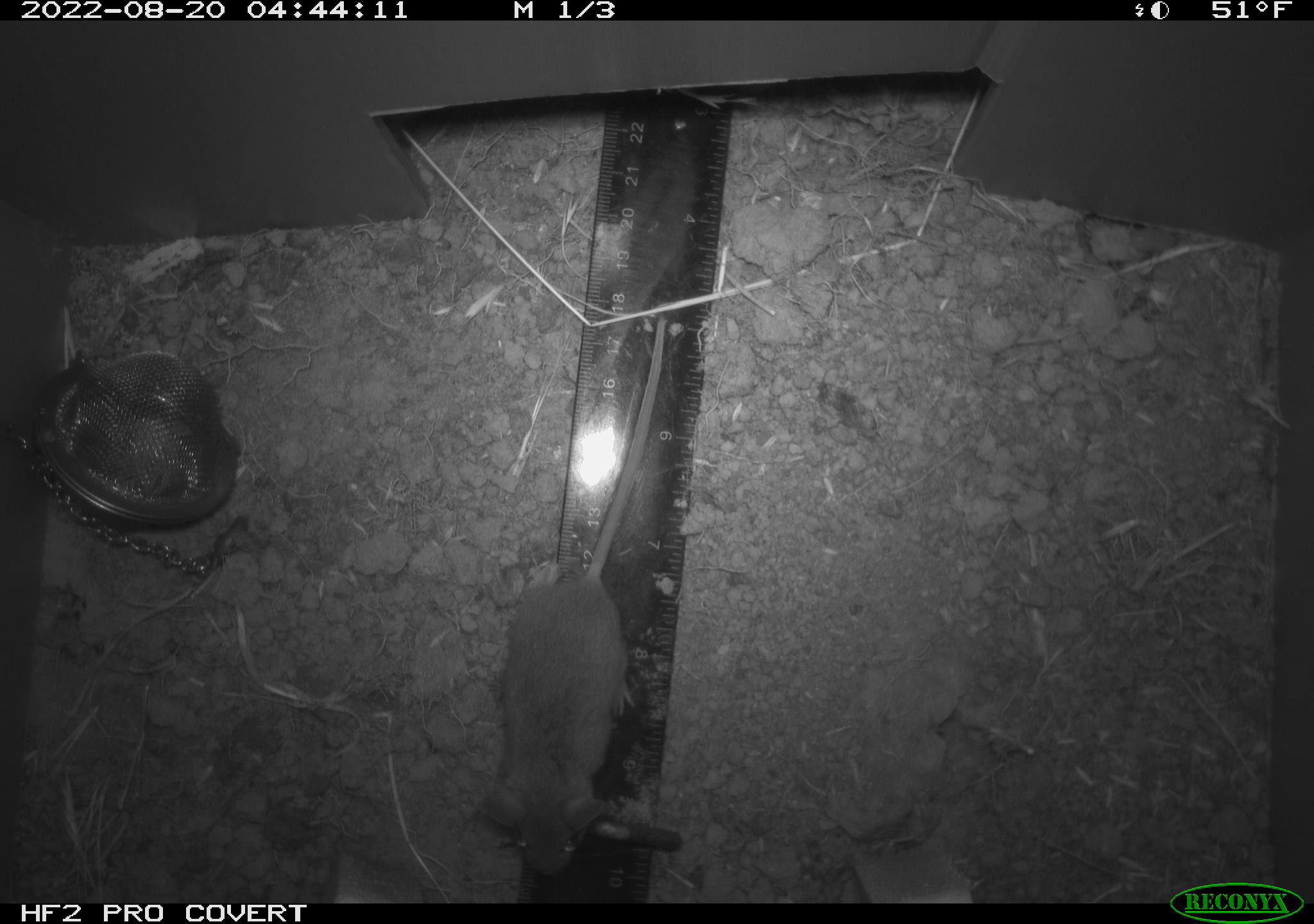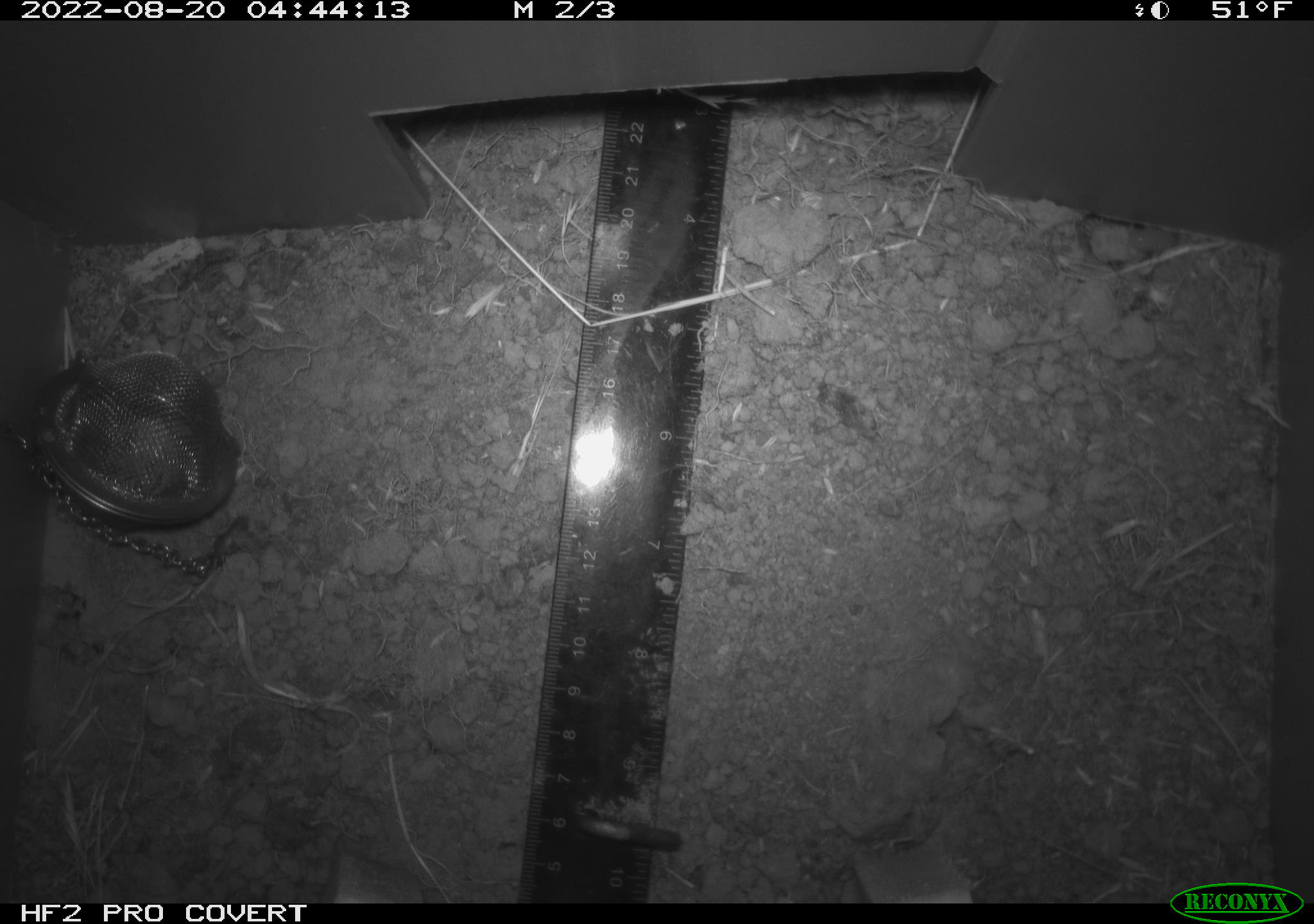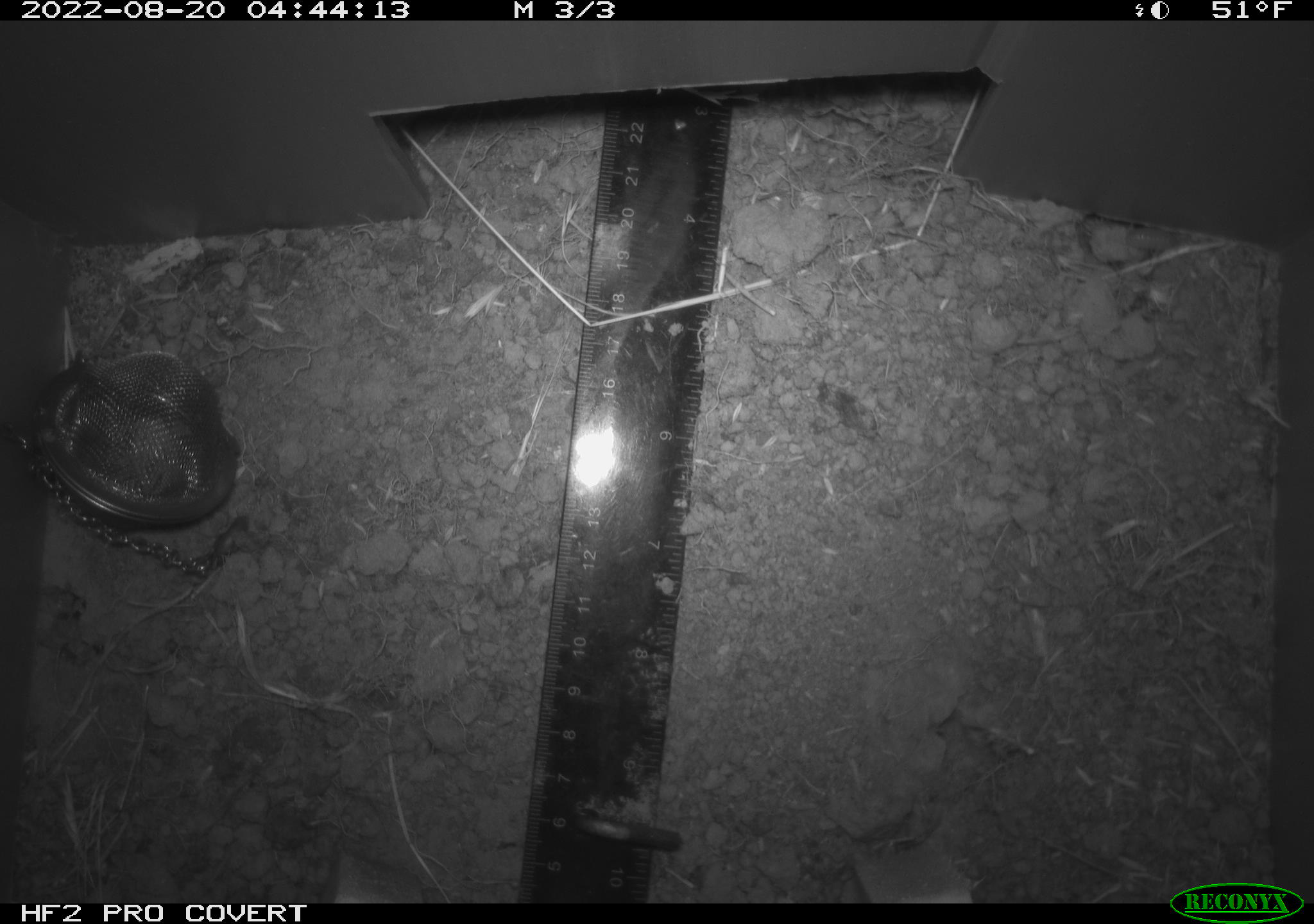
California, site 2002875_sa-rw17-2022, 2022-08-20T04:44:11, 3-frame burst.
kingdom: Animalia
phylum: Chordata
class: Mammalia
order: Rodentia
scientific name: Rodentia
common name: mouse species